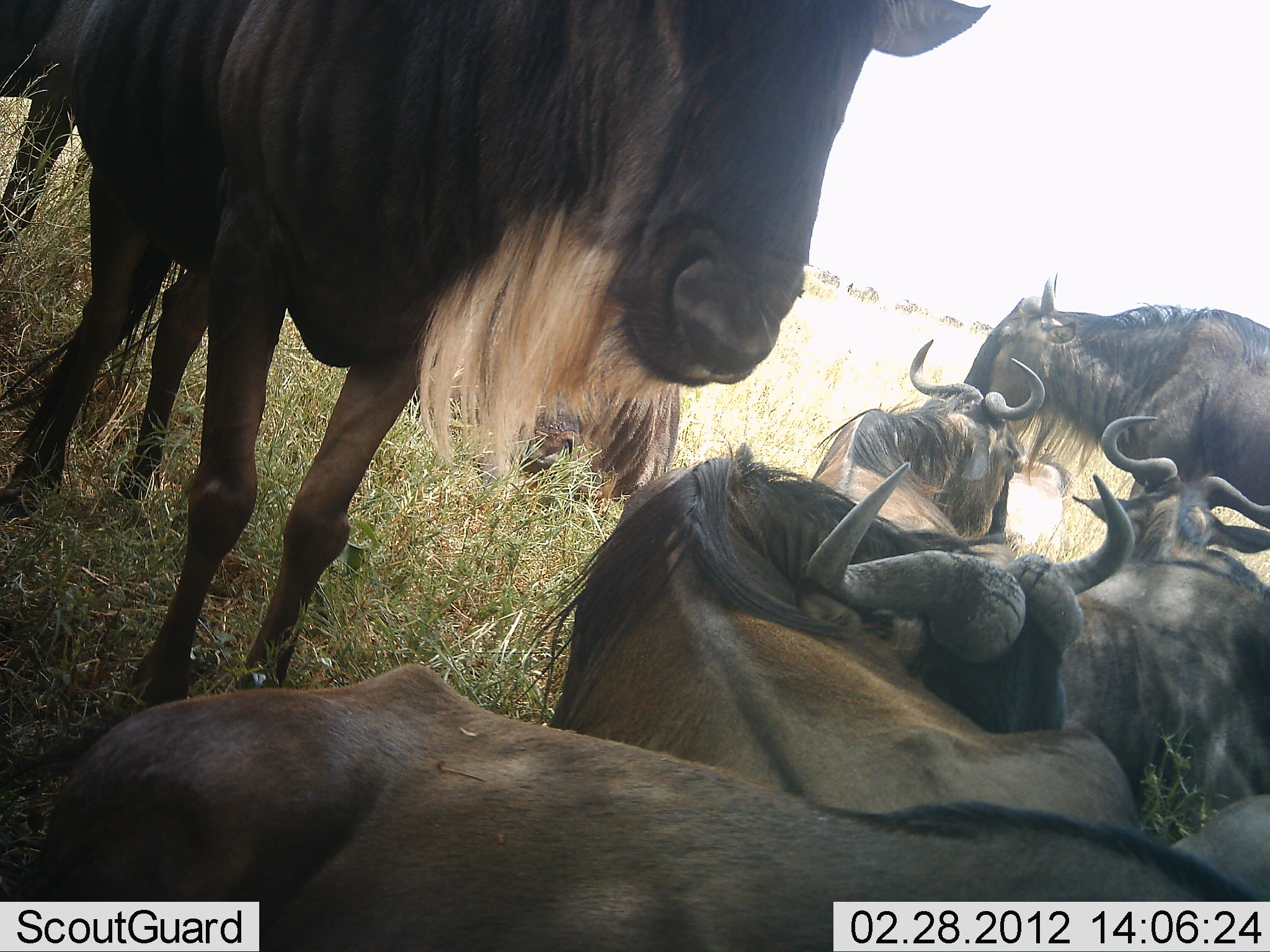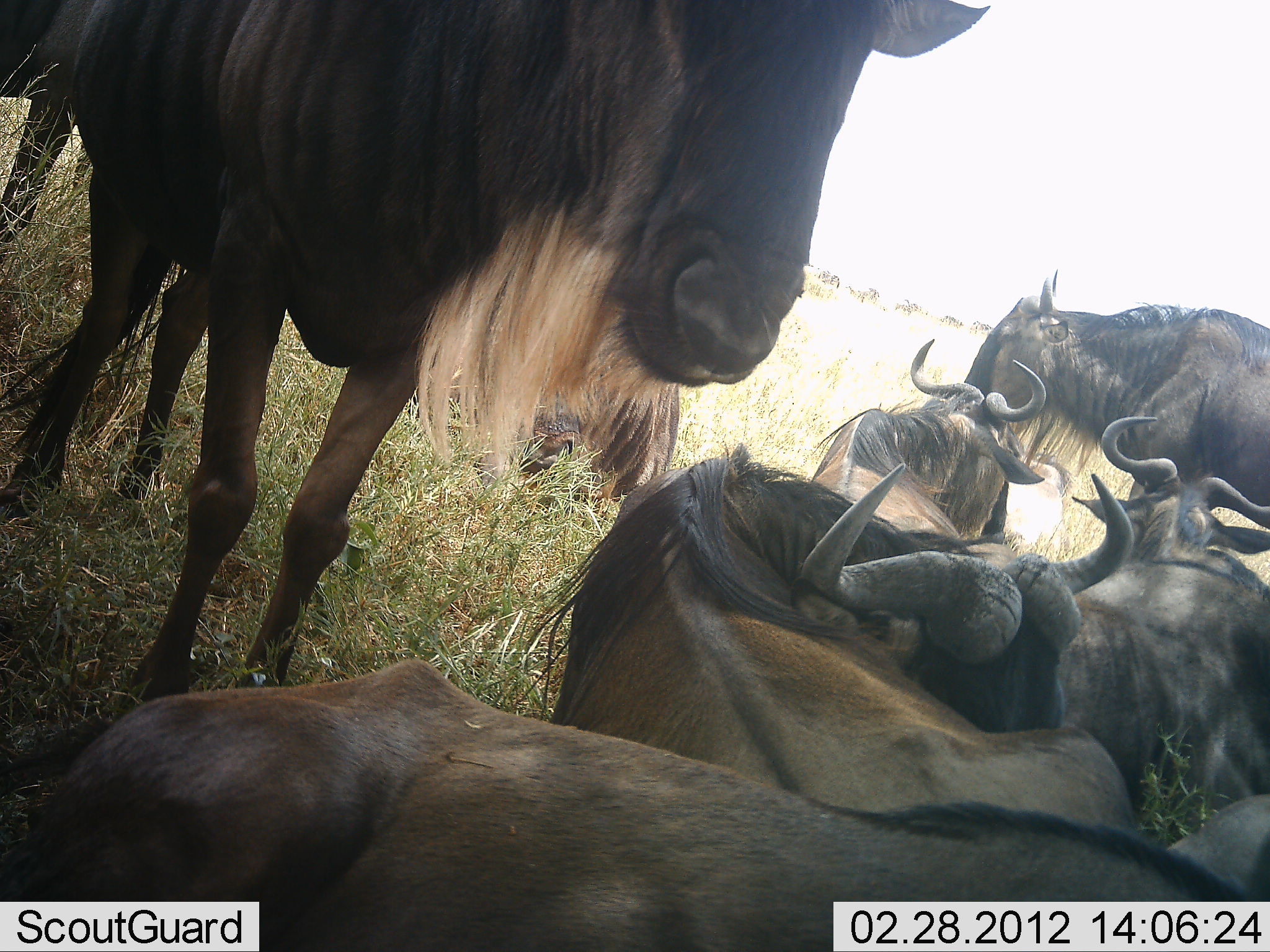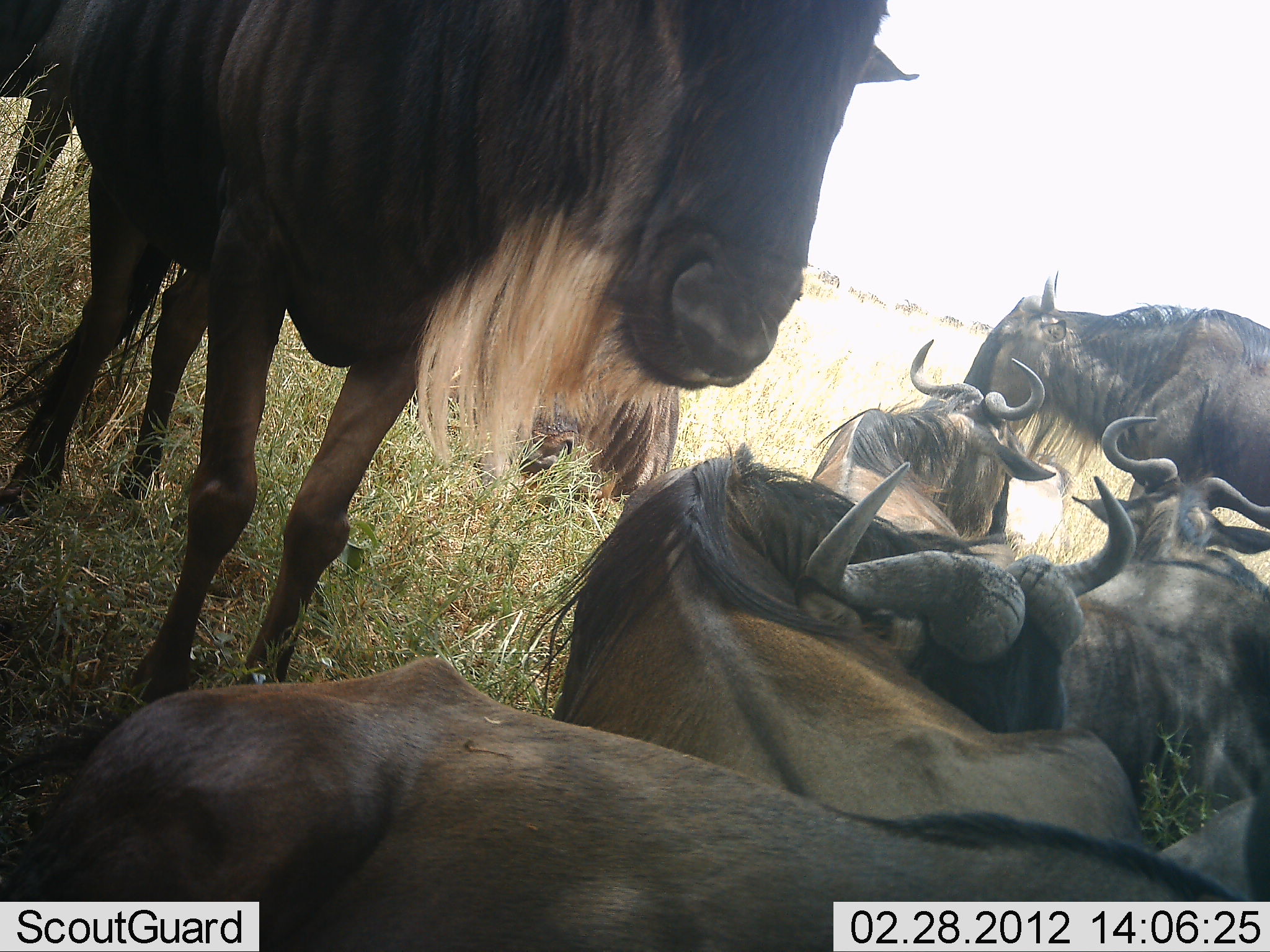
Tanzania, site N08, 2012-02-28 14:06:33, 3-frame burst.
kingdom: Animalia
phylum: Chordata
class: Mammalia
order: Artiodactyla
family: Bovidae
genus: Connochaetes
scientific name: Connochaetes taurinus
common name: blue wildebeest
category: wildebeest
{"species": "wildebeest (blue wildebeest) (Connochaetes taurinus)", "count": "7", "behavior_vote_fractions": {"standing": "86%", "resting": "100%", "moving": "0%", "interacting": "5%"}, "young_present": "0%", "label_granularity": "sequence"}